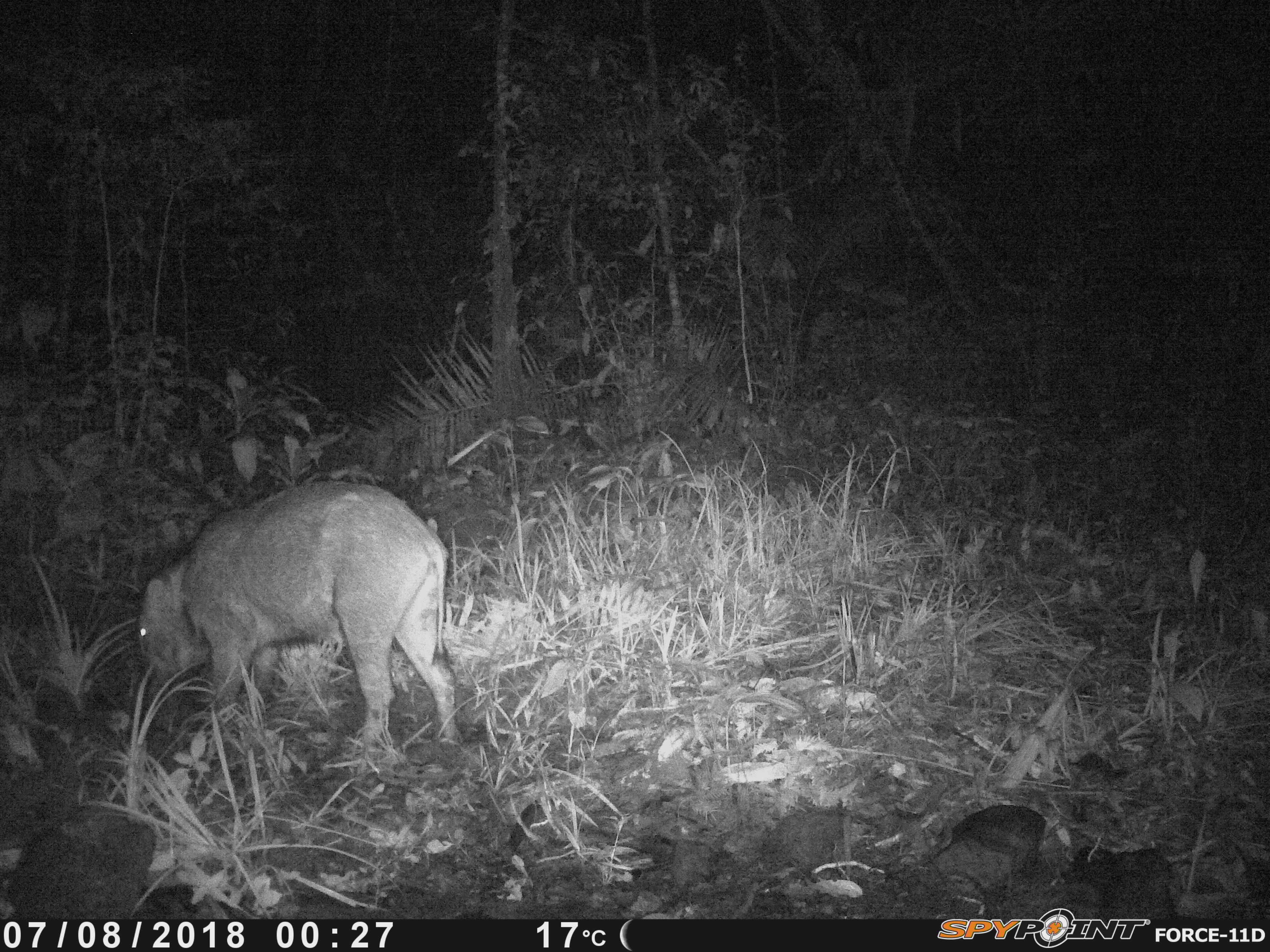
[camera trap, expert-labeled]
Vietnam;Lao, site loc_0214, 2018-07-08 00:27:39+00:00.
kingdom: Animalia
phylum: Chordata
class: Mammalia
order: Artiodactyla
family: Suidae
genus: Sus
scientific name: Sus scrofa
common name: eurasian wild pig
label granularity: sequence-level